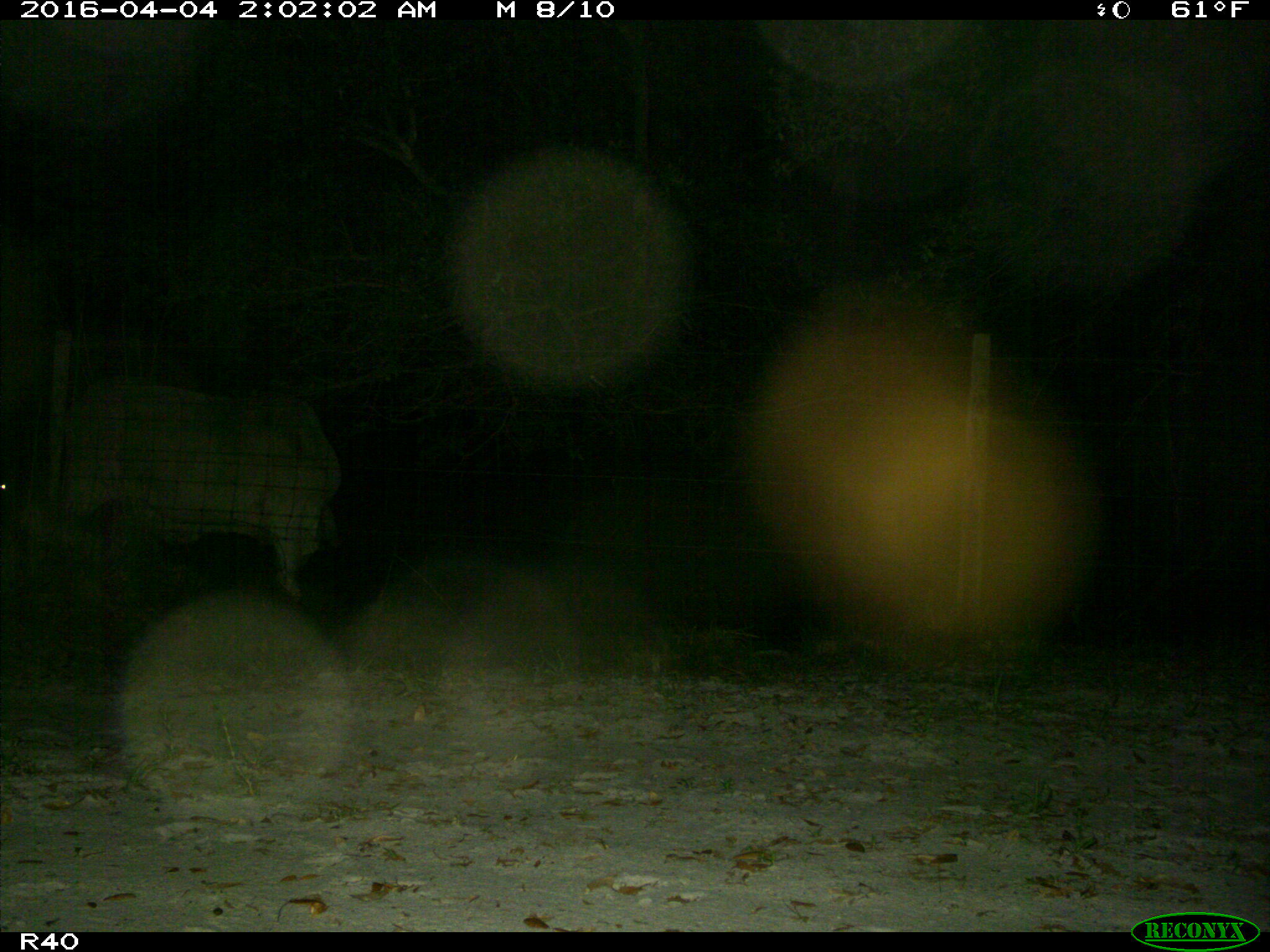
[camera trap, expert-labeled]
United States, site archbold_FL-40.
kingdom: Animalia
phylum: Chordata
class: Mammalia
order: Artiodactyla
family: Bovidae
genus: Bos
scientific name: Bos taurus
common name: domestic cow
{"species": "Bos taurus (domestic cow)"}